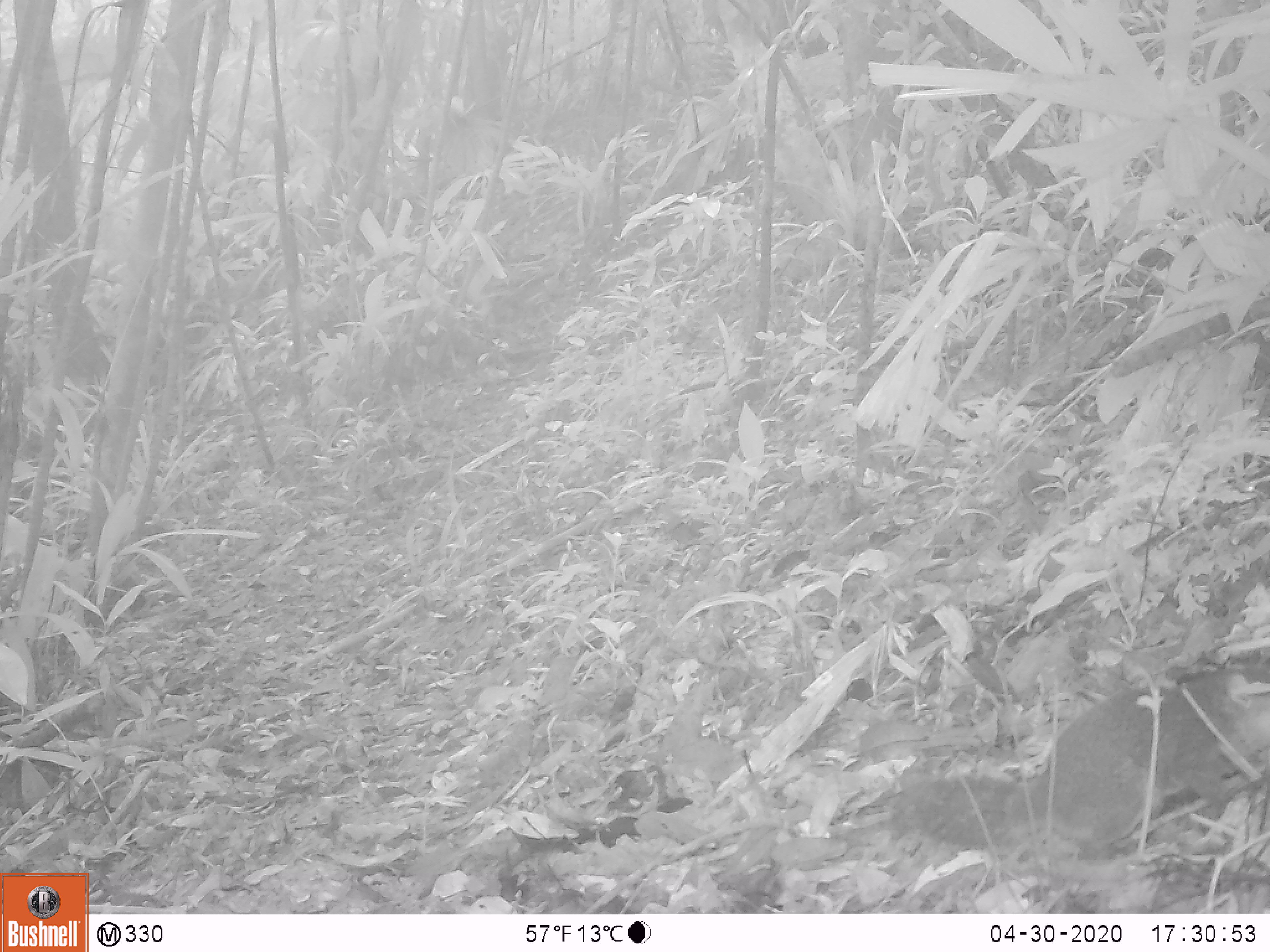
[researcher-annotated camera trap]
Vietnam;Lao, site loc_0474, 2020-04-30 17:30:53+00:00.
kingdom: Animalia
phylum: Chordata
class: Mammalia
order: Rodentia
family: Sciuridae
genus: Sciurus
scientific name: Sciurus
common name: squirrel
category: unidentified squirrel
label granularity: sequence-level